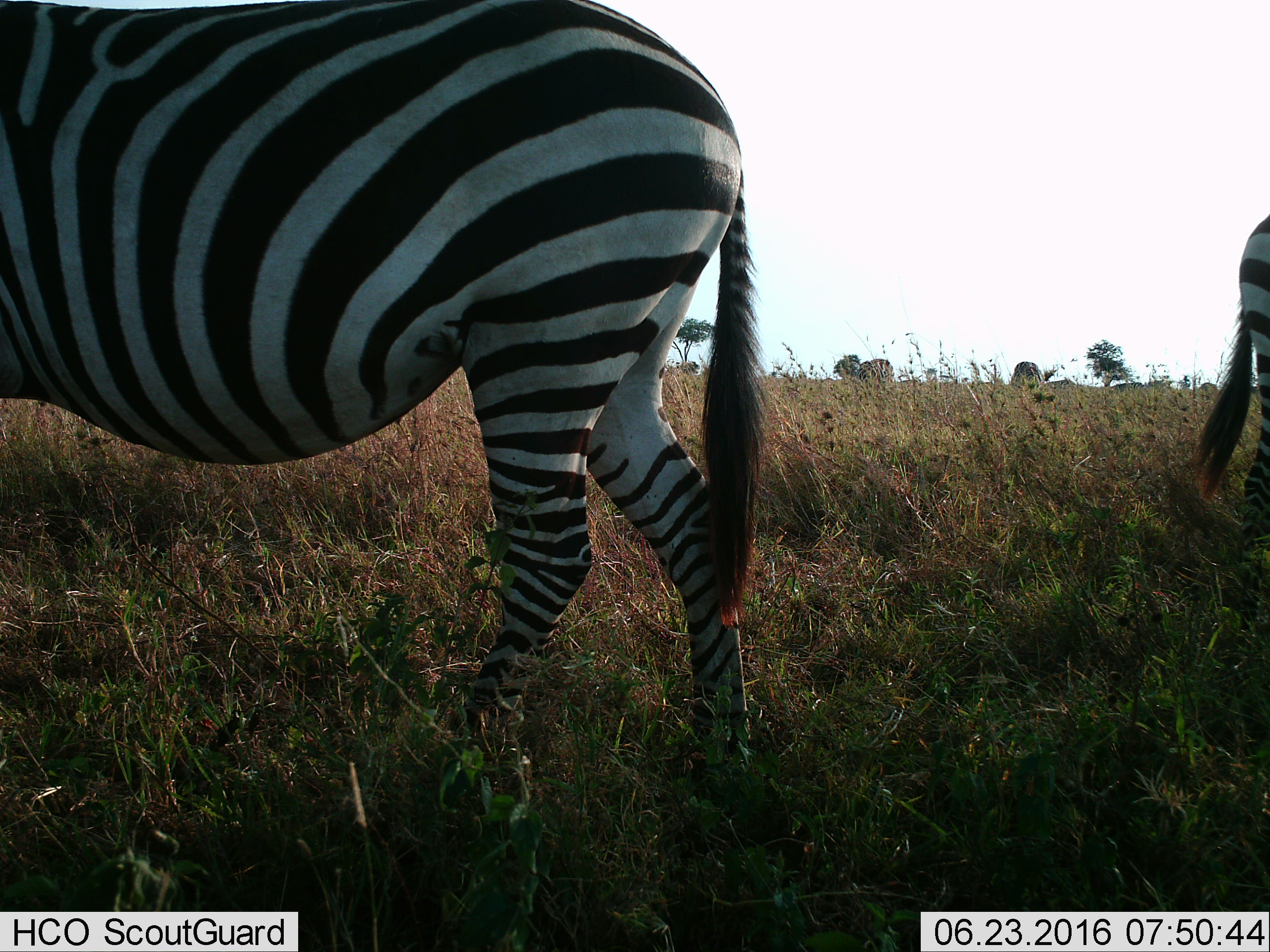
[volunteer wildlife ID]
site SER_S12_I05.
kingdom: Animalia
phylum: Chordata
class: Mammalia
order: Perissodactyla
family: Equidae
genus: Equus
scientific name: Equus quagga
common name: plains zebra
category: zebraplains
Zebraplains (plains zebra) (Equus quagga), count 4. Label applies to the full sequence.